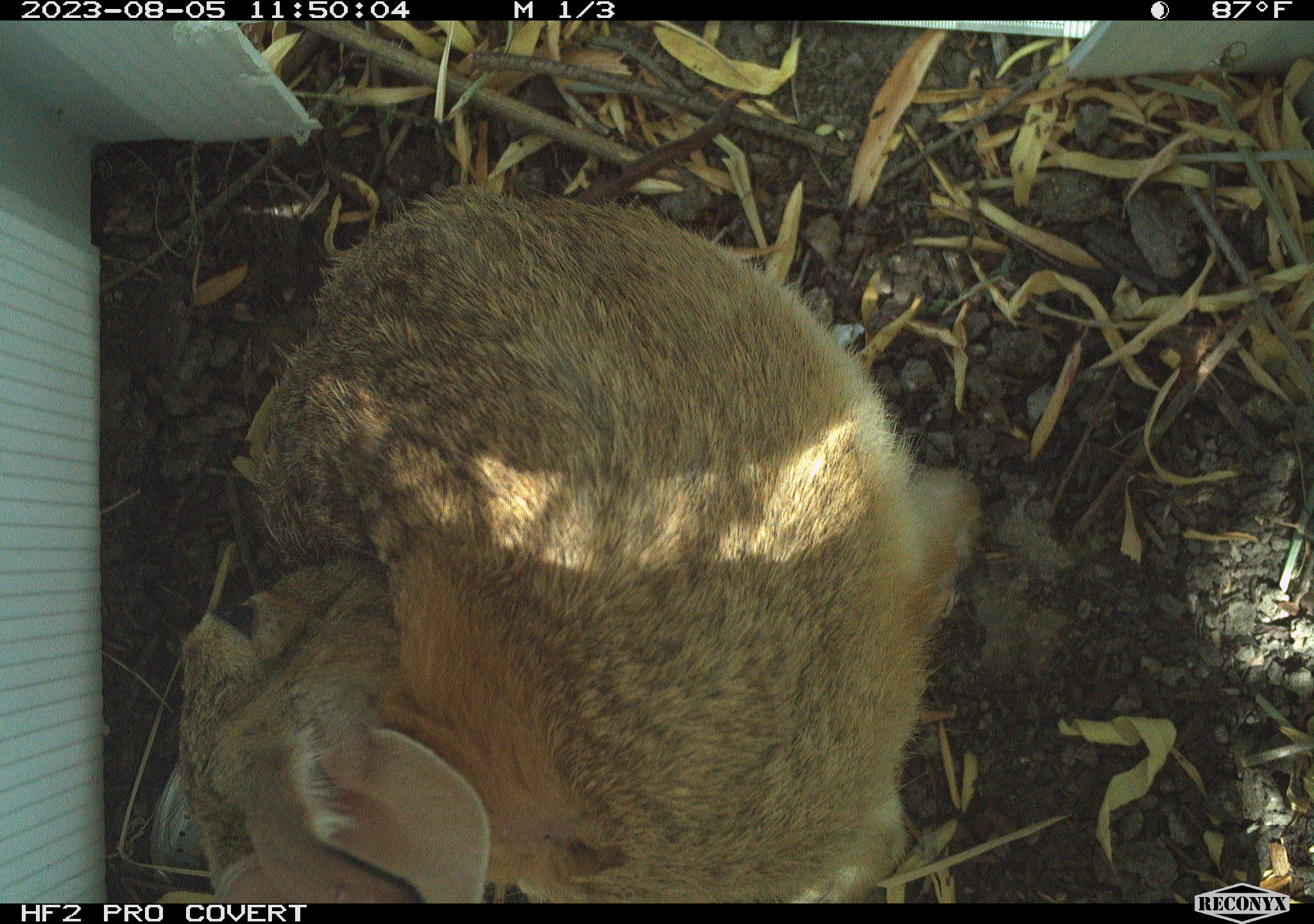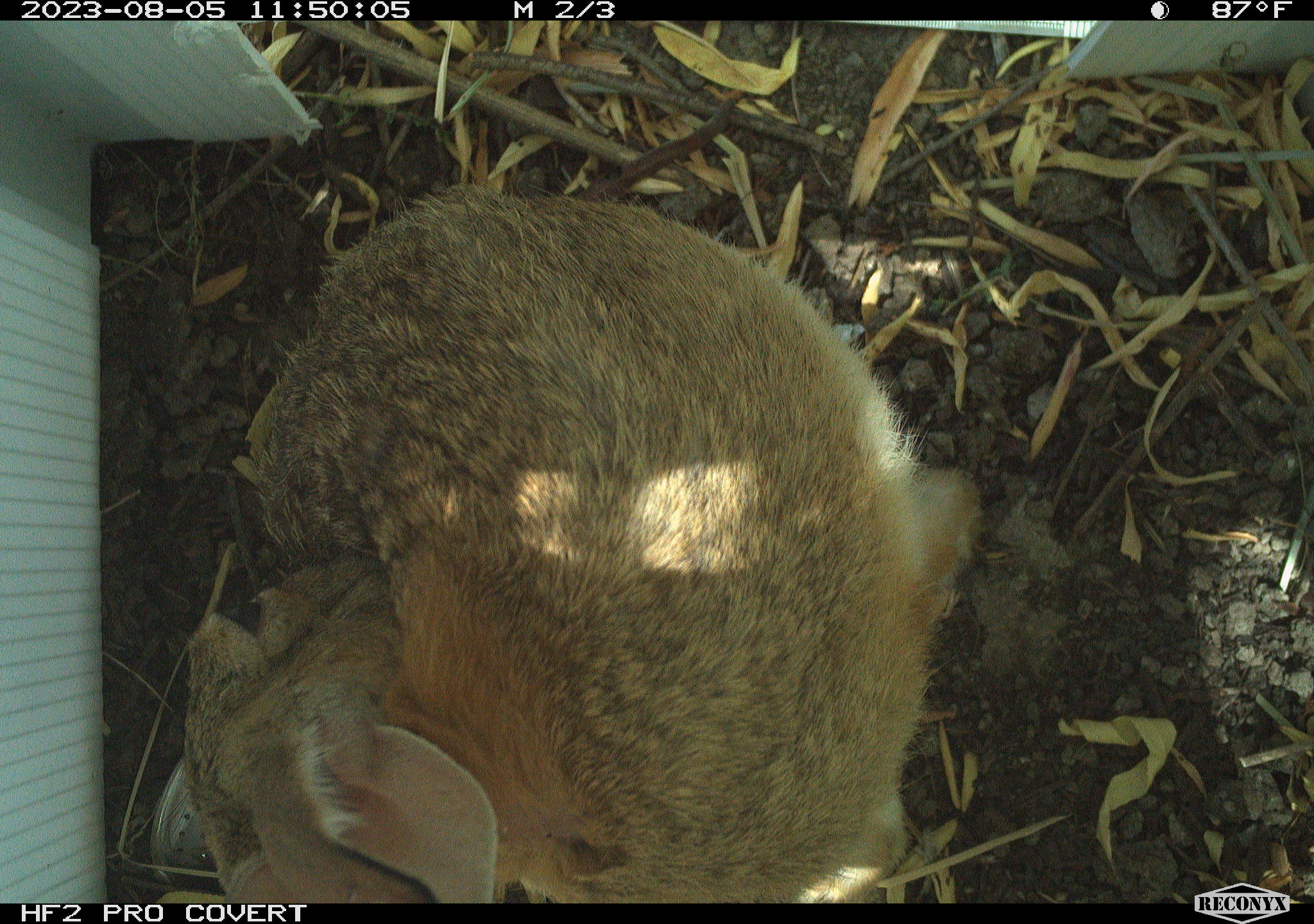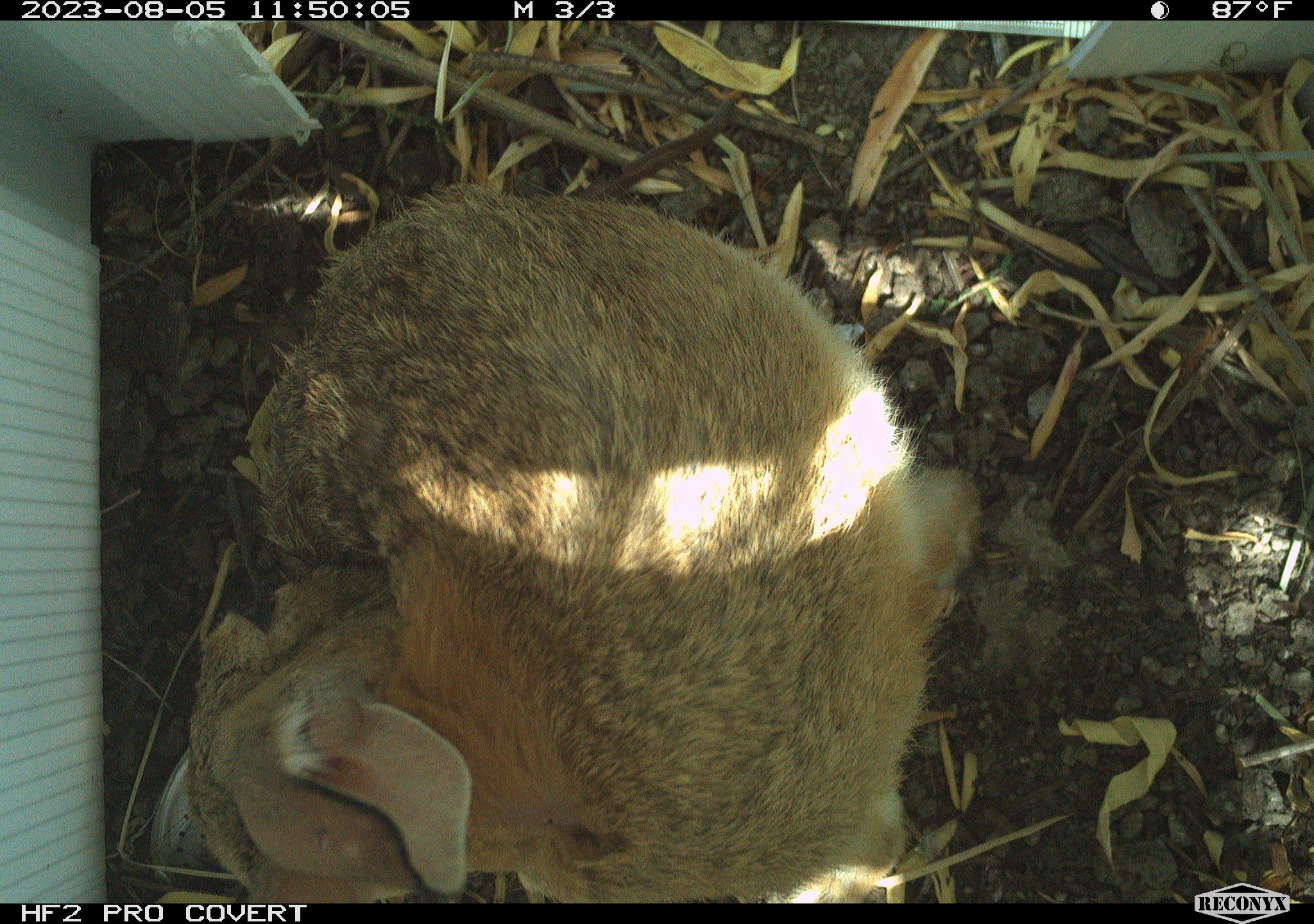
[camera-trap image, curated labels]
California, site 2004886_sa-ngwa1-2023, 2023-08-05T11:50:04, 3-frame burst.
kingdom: Animalia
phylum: Chordata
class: Mammalia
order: Lagomorpha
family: Leporidae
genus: Sylvilagus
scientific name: Sylvilagus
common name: cottontail rabbits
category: sylvilagus species